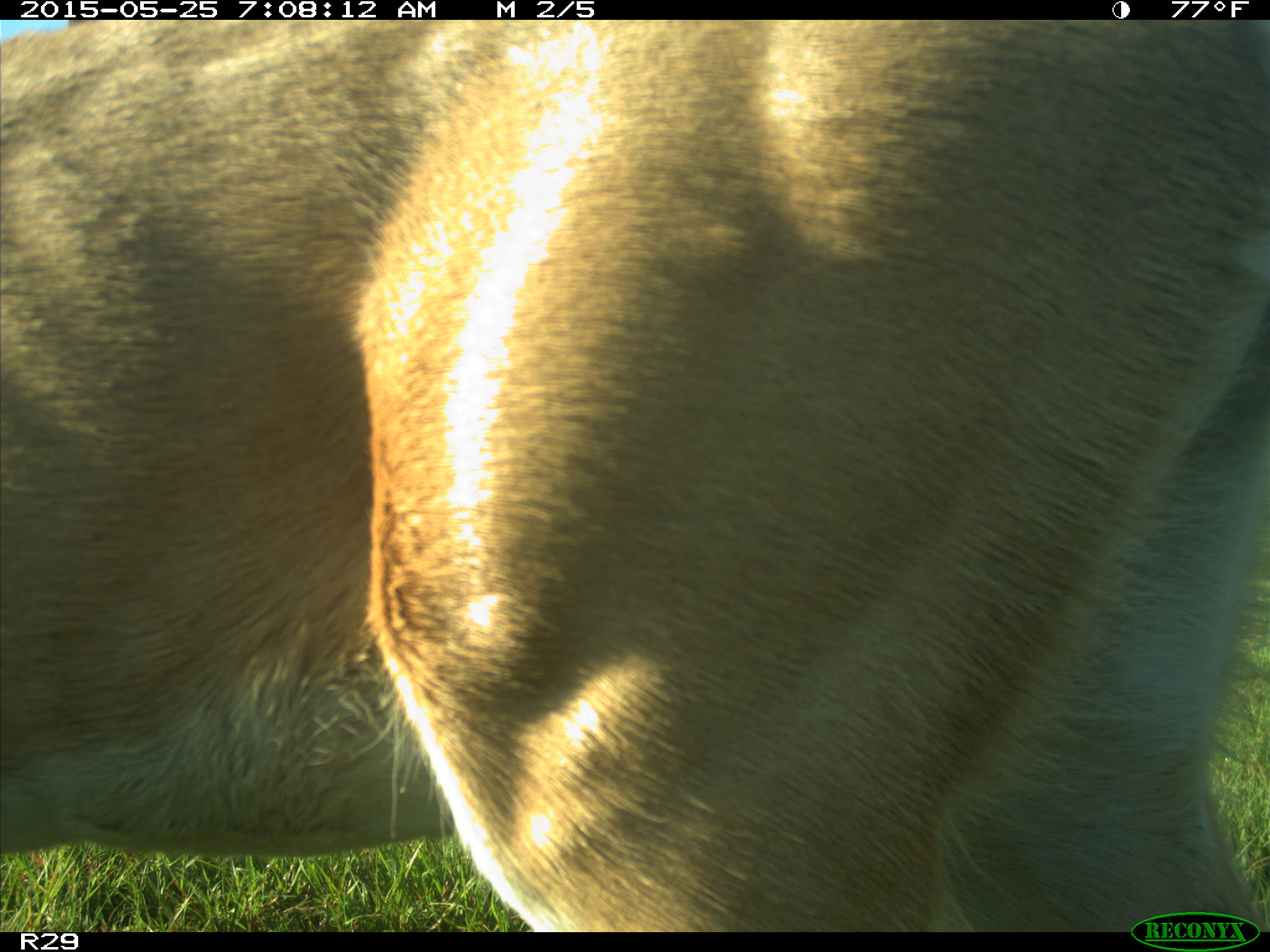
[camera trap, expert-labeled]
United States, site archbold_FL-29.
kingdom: Animalia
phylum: Chordata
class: Mammalia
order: Artiodactyla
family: Cervidae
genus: Odocoileus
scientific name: Odocoileus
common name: deer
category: unidentified deer